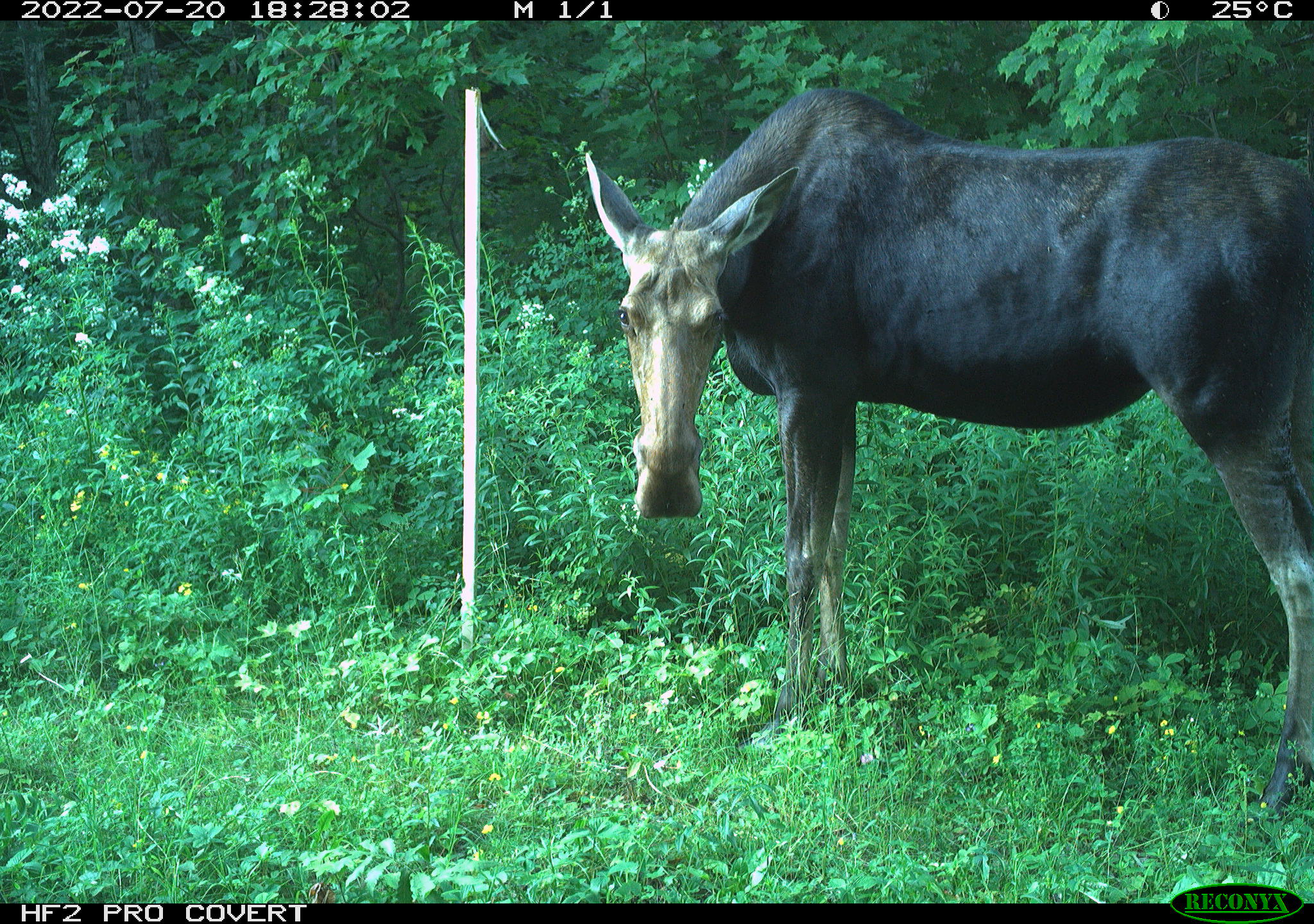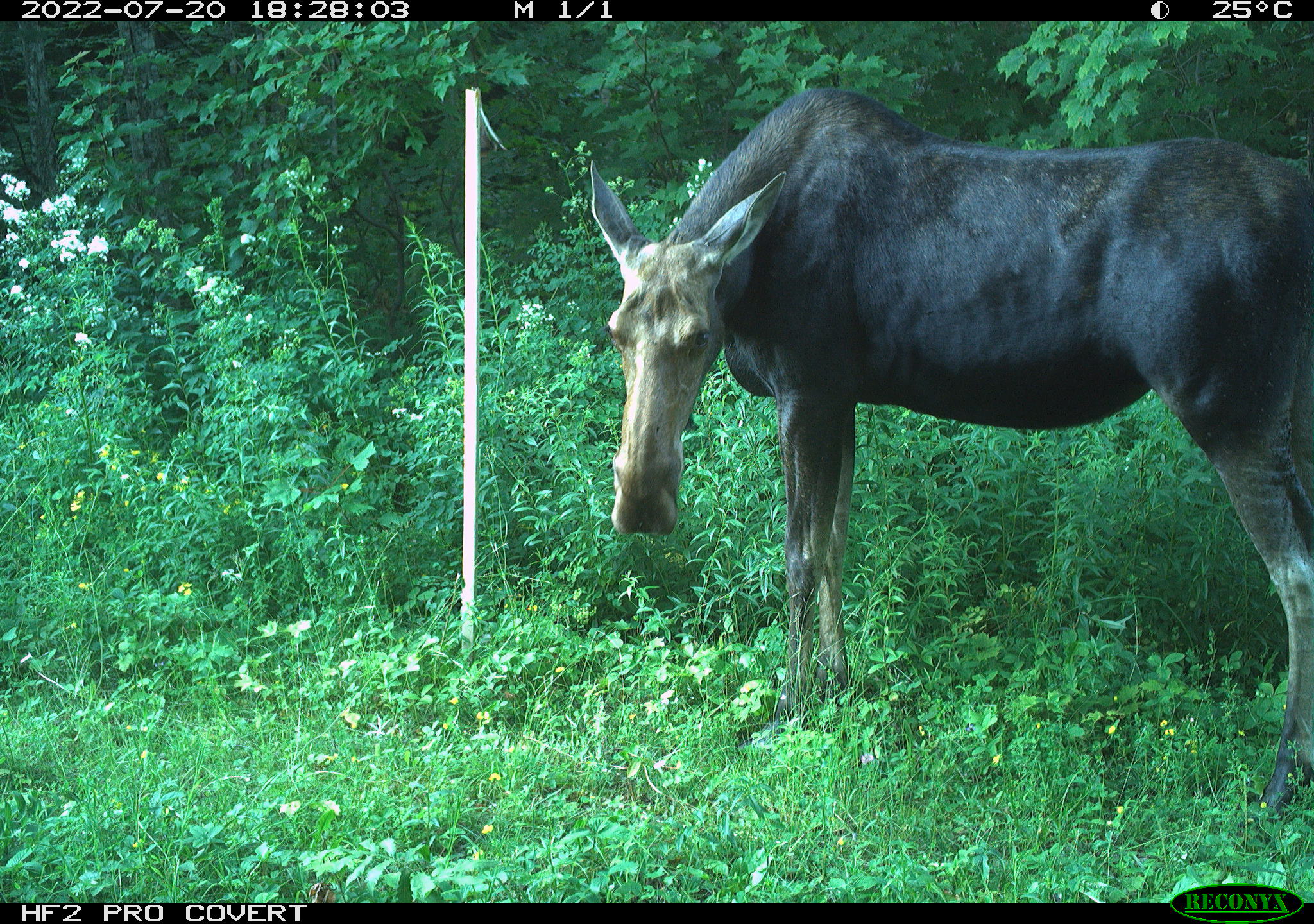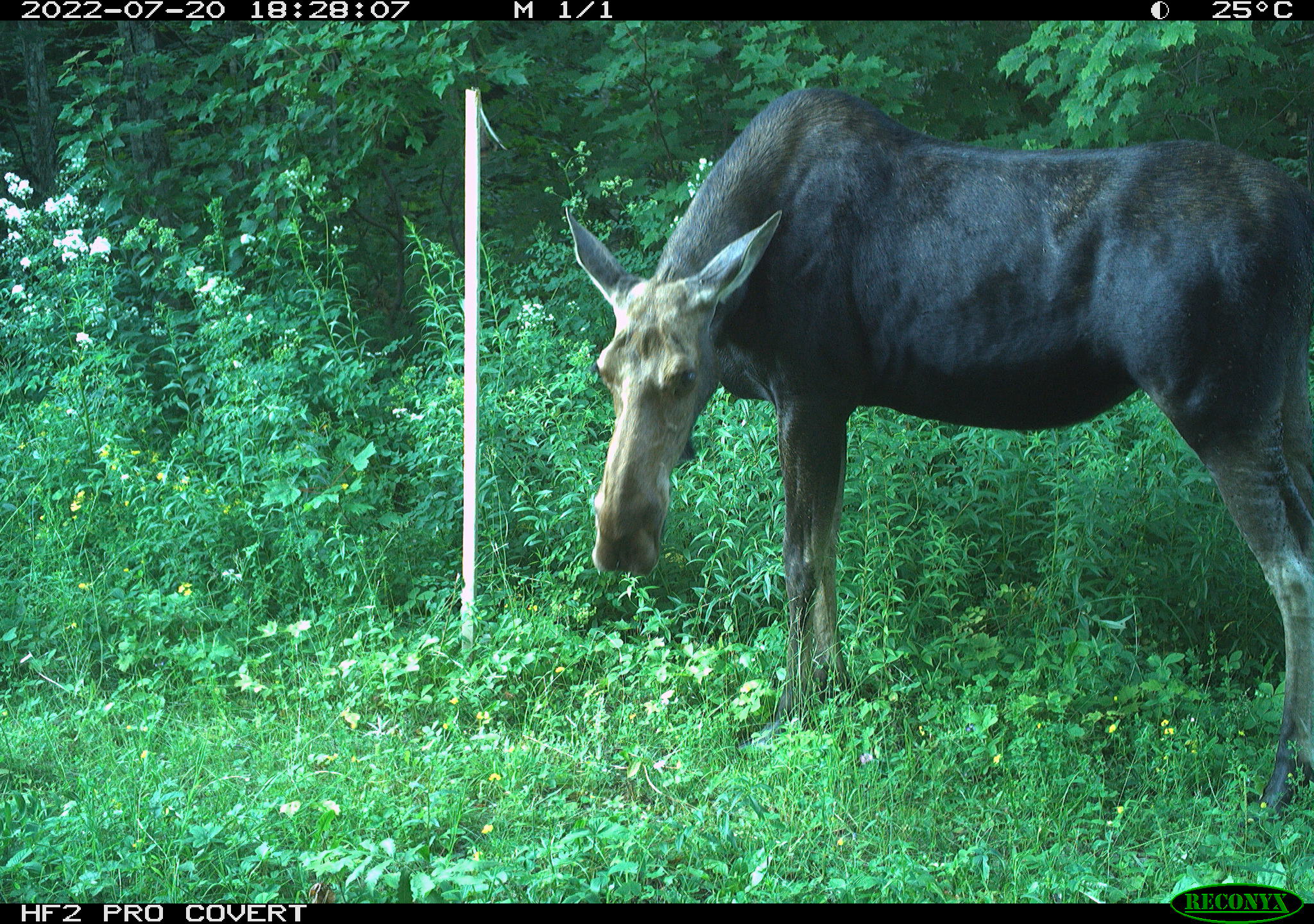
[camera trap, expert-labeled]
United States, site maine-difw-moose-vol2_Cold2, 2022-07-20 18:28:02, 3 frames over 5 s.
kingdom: Animalia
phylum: Chordata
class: Mammalia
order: Artiodactyla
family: Cervidae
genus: Alces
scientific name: Alces alces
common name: moose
Moose (Alces alces).